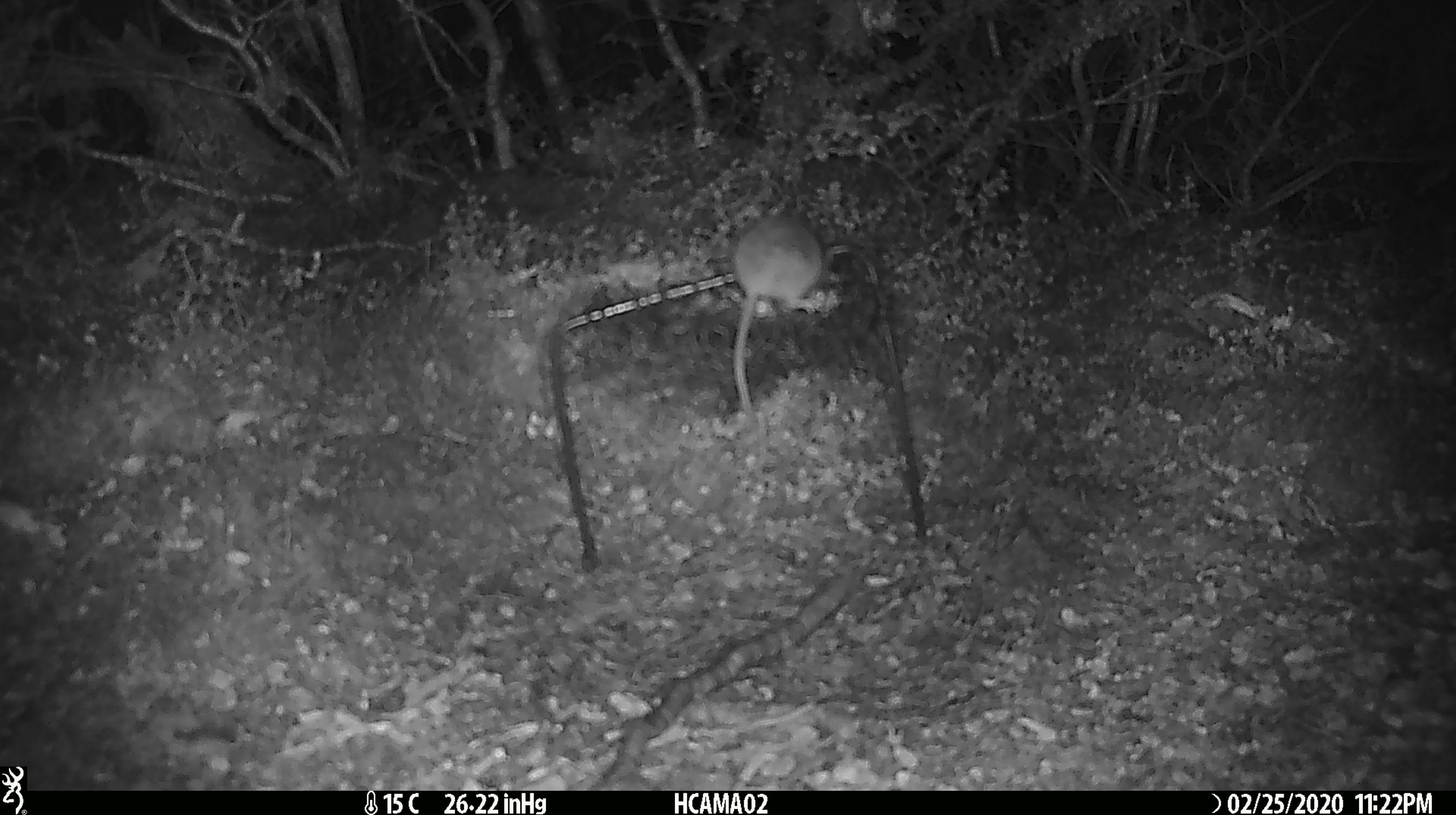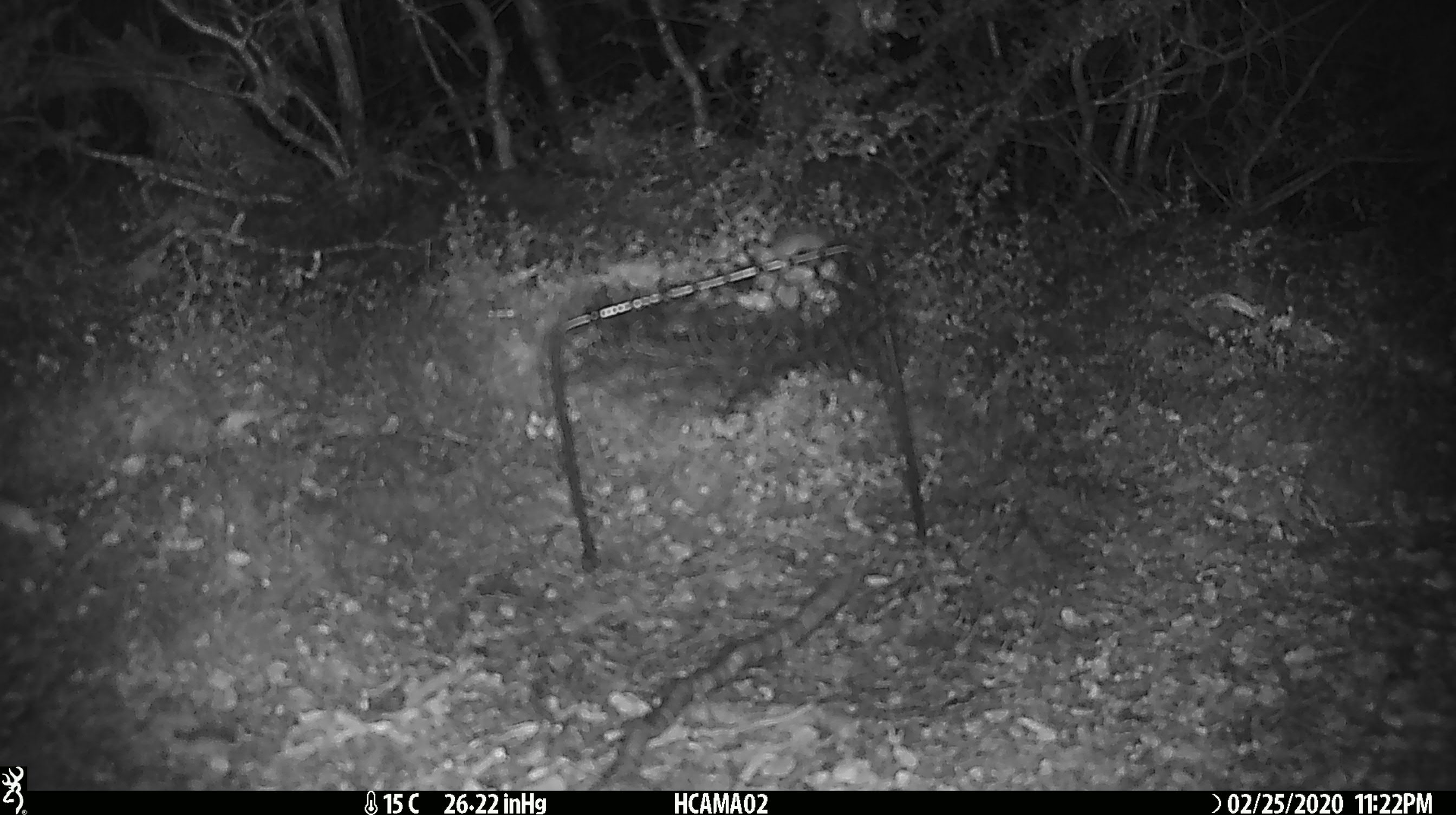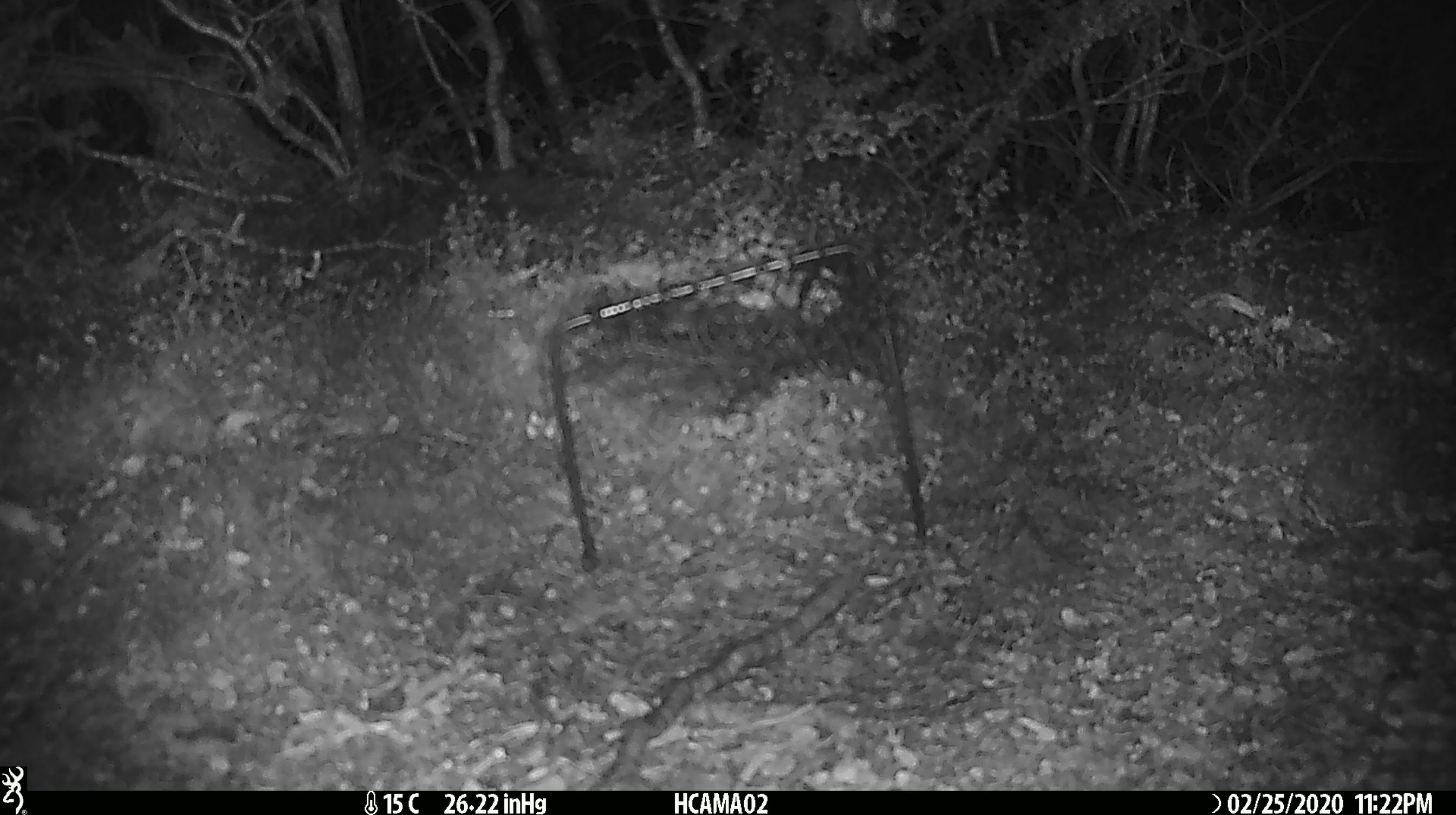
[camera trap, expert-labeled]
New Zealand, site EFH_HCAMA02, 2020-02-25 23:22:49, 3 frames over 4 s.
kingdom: Animalia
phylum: Chordata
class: Mammalia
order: Rodentia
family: Muridae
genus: Mus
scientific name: Mus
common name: mouse